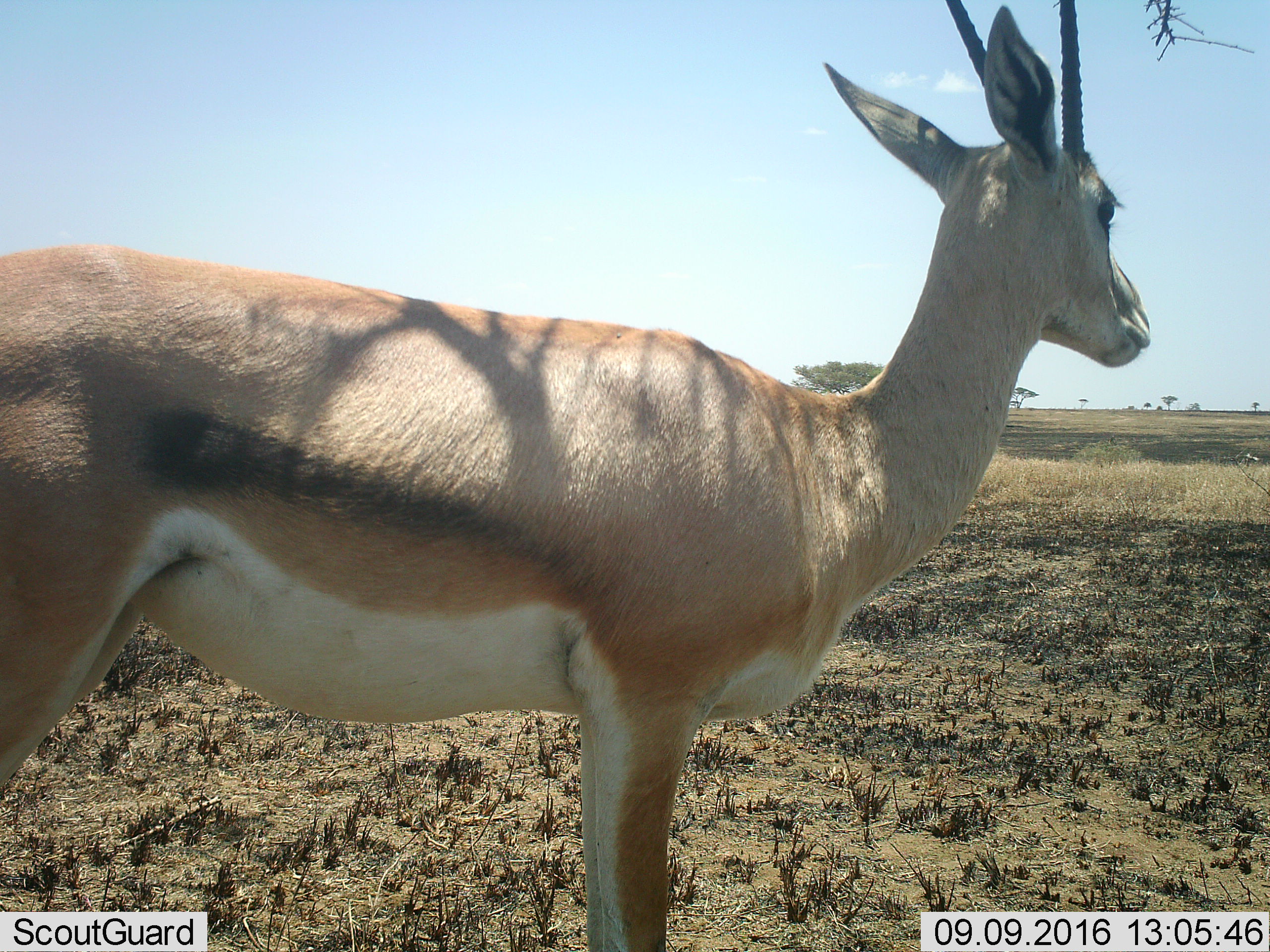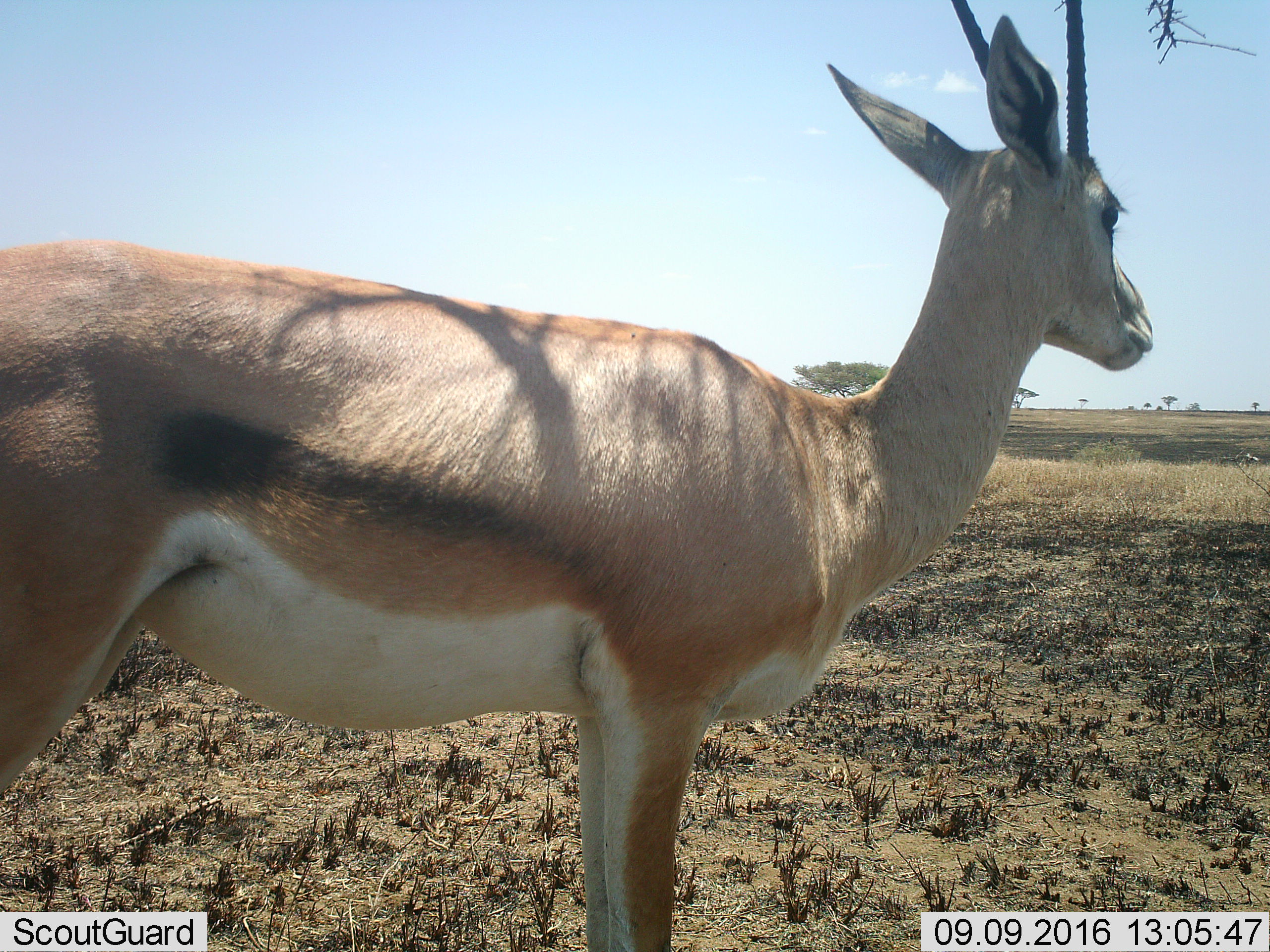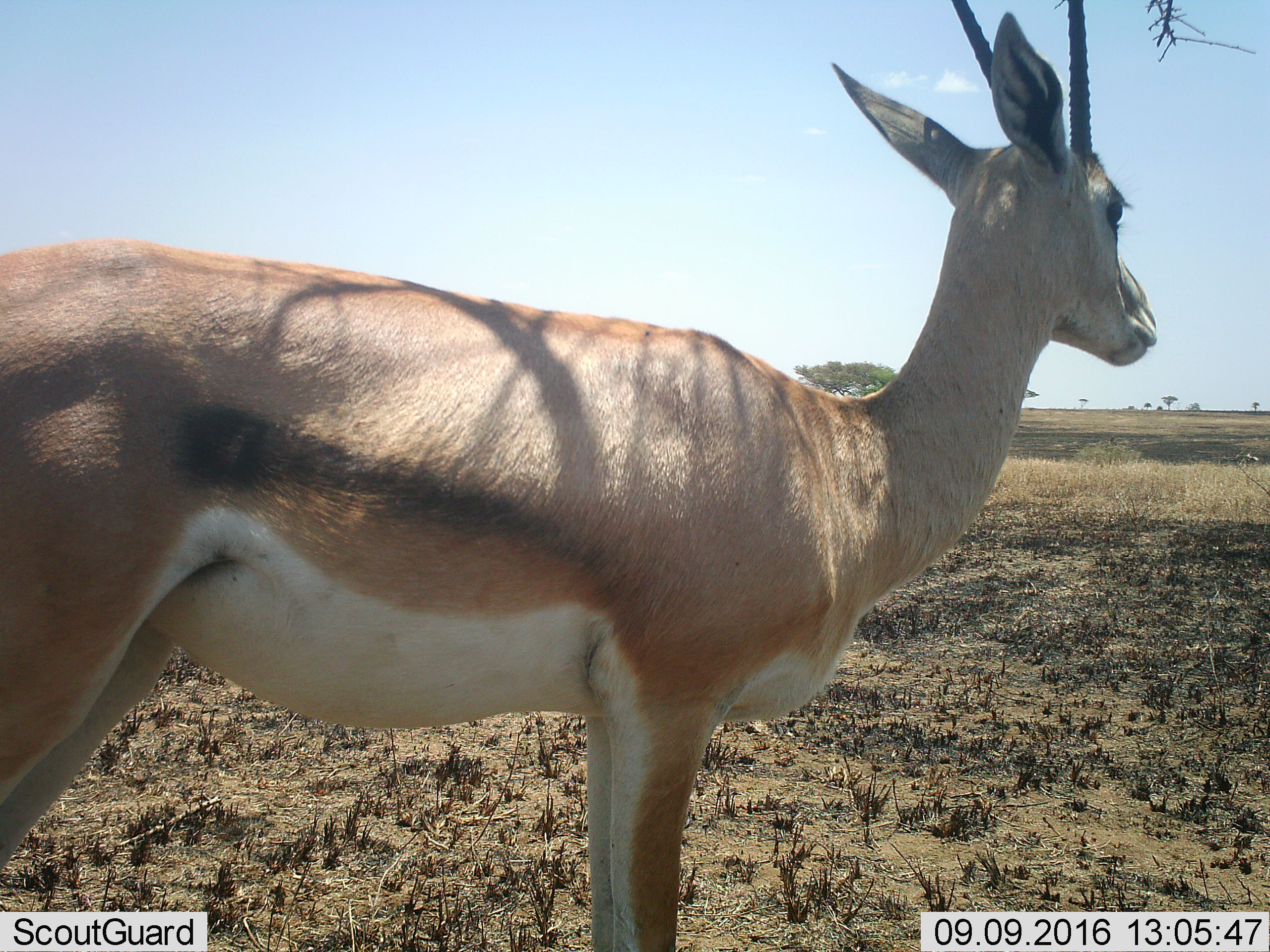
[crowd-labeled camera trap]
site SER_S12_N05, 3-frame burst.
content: unidentified animal